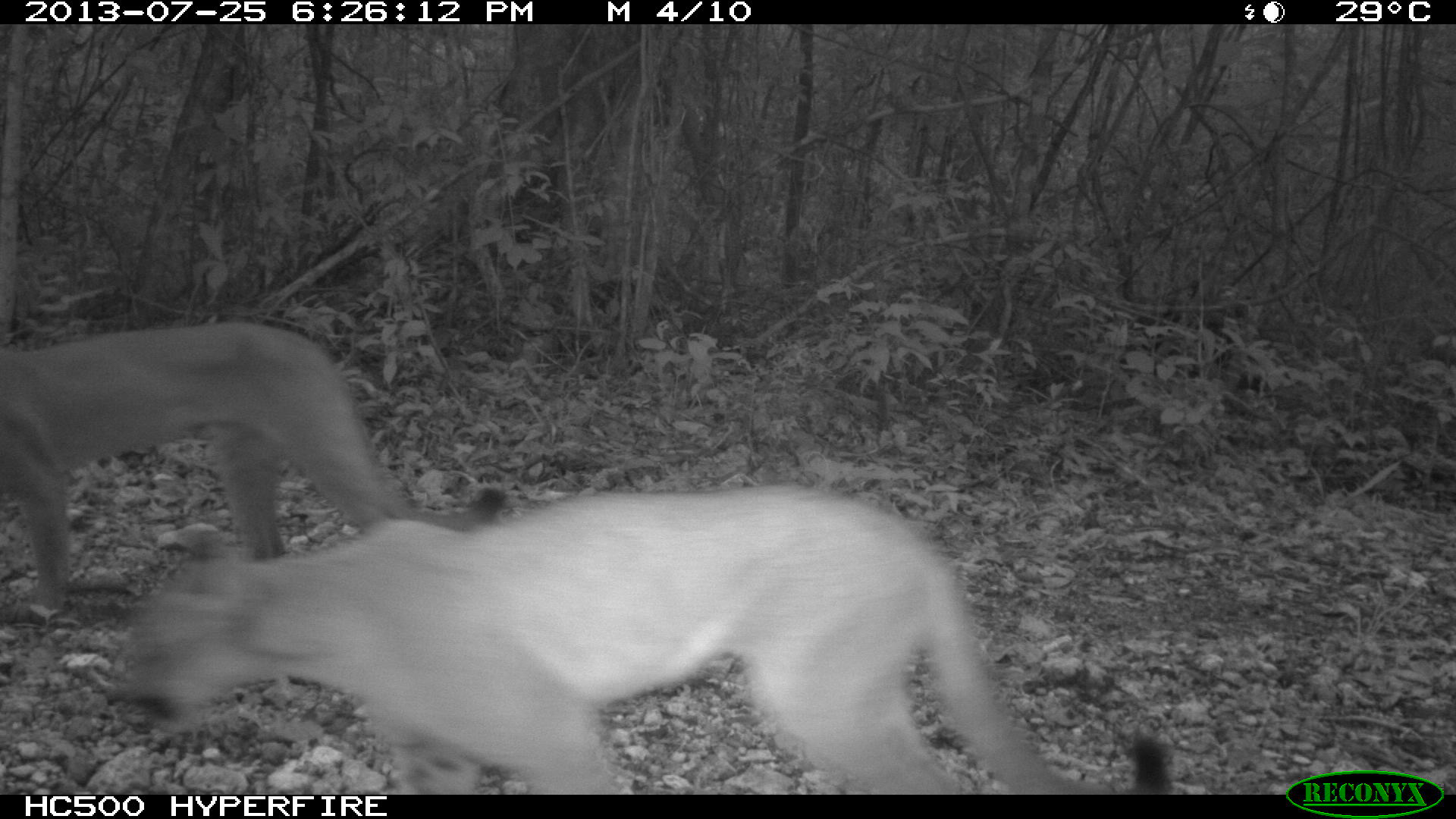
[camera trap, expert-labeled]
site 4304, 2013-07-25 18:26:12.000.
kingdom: Animalia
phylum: Chordata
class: Mammalia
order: Carnivora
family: Felidae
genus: Puma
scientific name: Puma concolor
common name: mountain lion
Puma concolor (mountain lion), count 2.